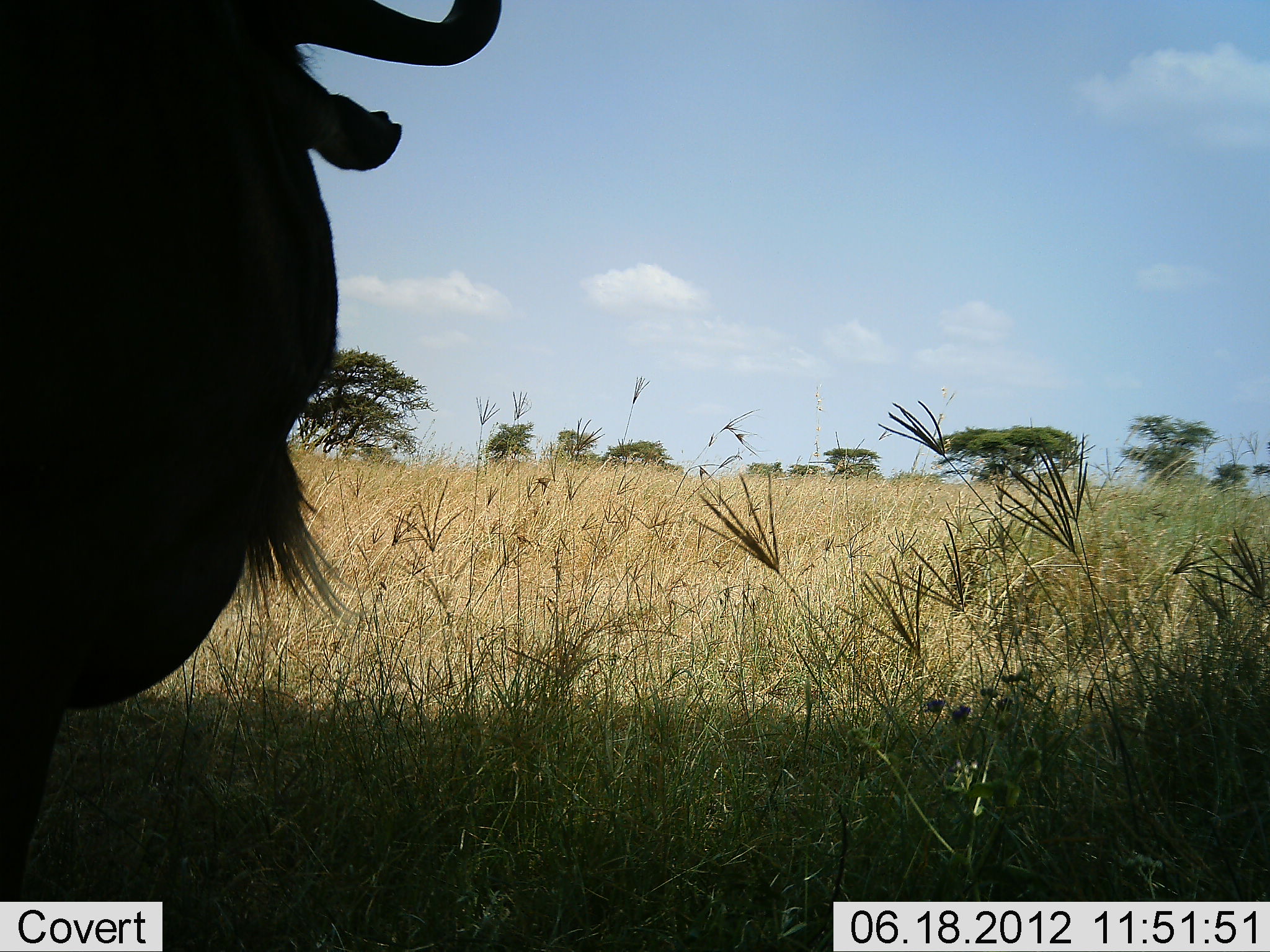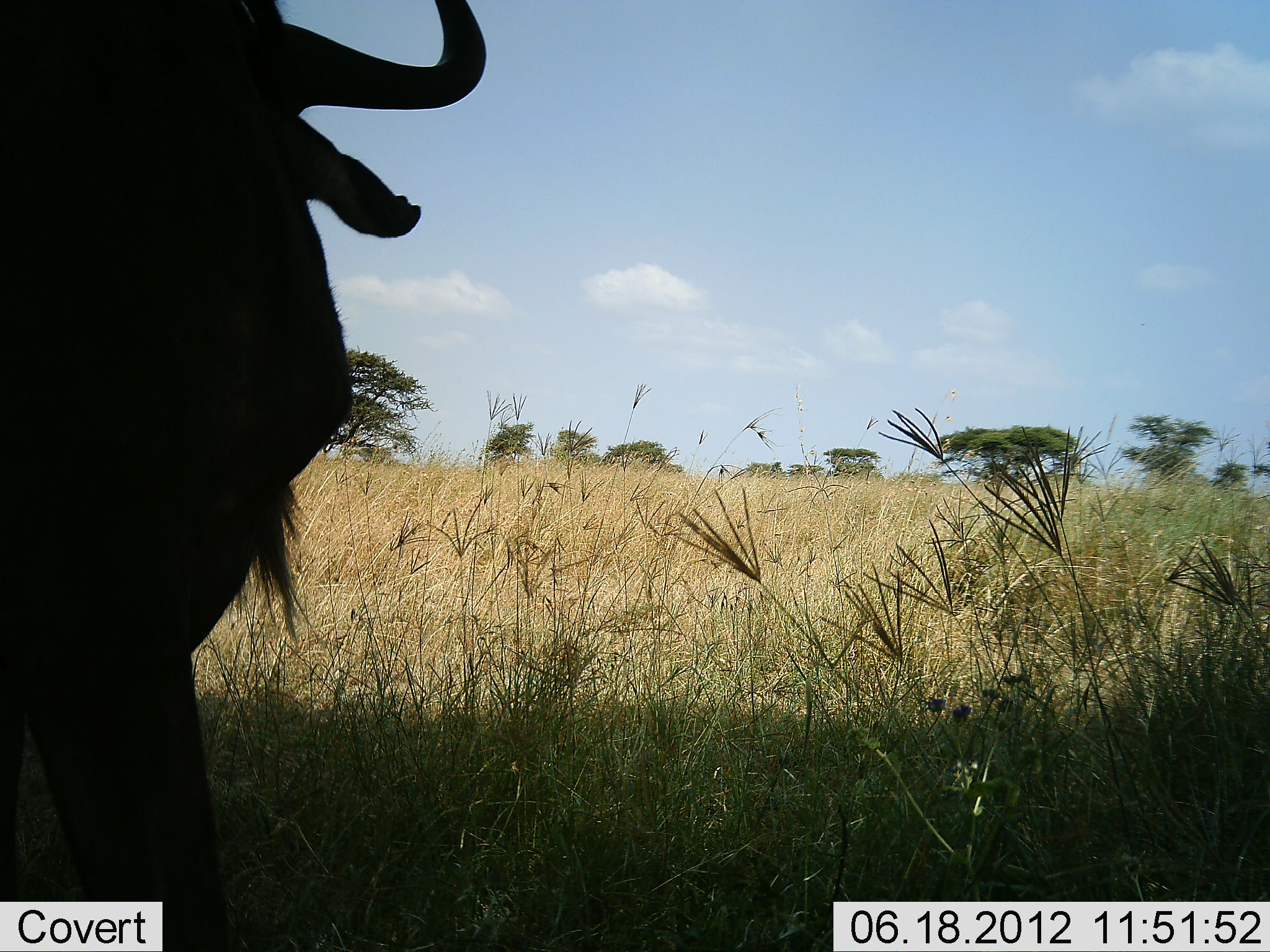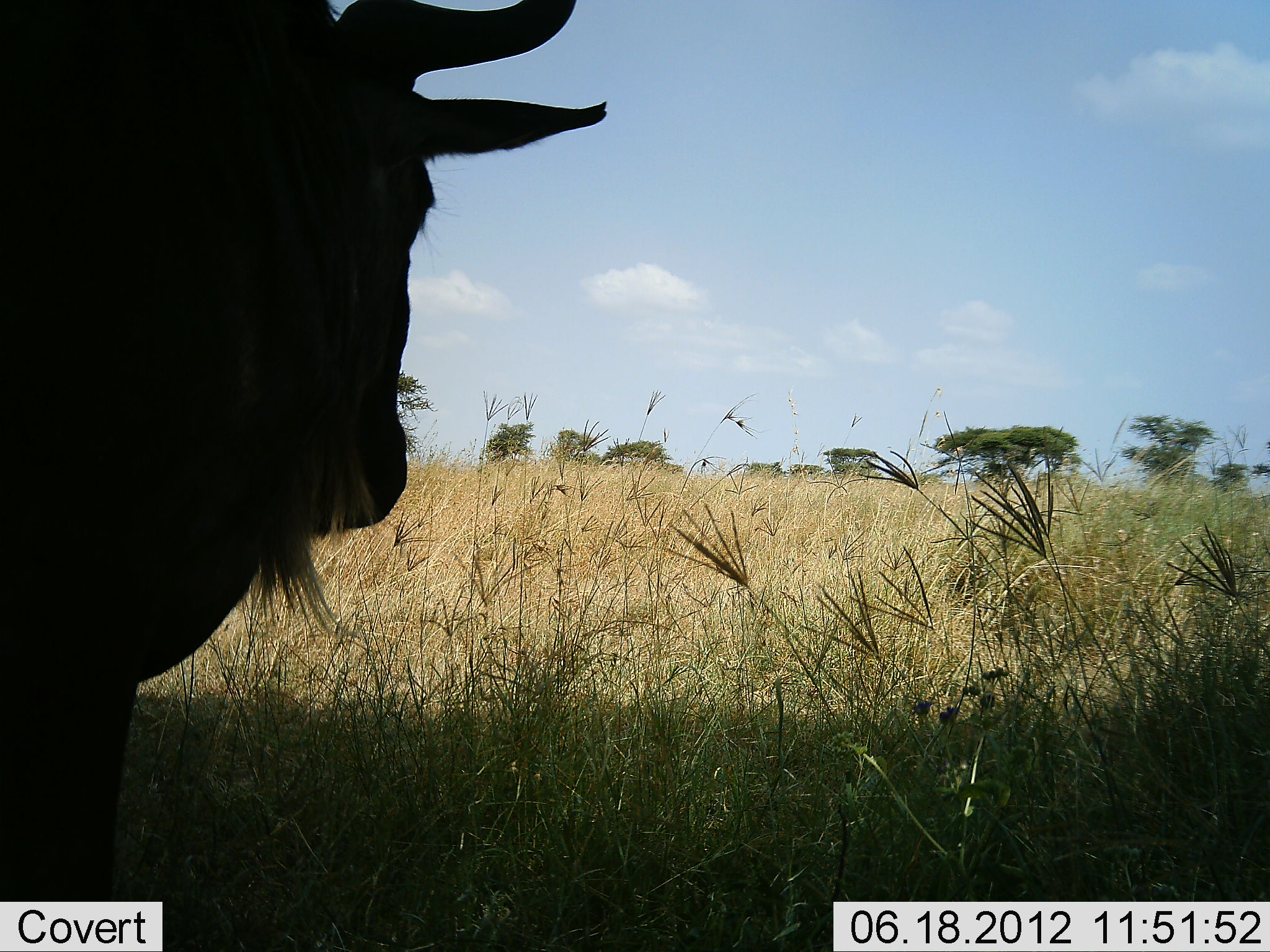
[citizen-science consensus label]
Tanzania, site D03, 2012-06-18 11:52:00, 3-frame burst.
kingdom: Animalia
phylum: Chordata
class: Mammalia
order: Artiodactyla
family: Bovidae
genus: Connochaetes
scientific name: Connochaetes taurinus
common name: blue wildebeest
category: wildebeest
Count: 1.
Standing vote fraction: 80%.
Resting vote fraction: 0%.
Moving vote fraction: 20%.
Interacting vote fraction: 0%.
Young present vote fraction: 0%.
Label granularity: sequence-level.